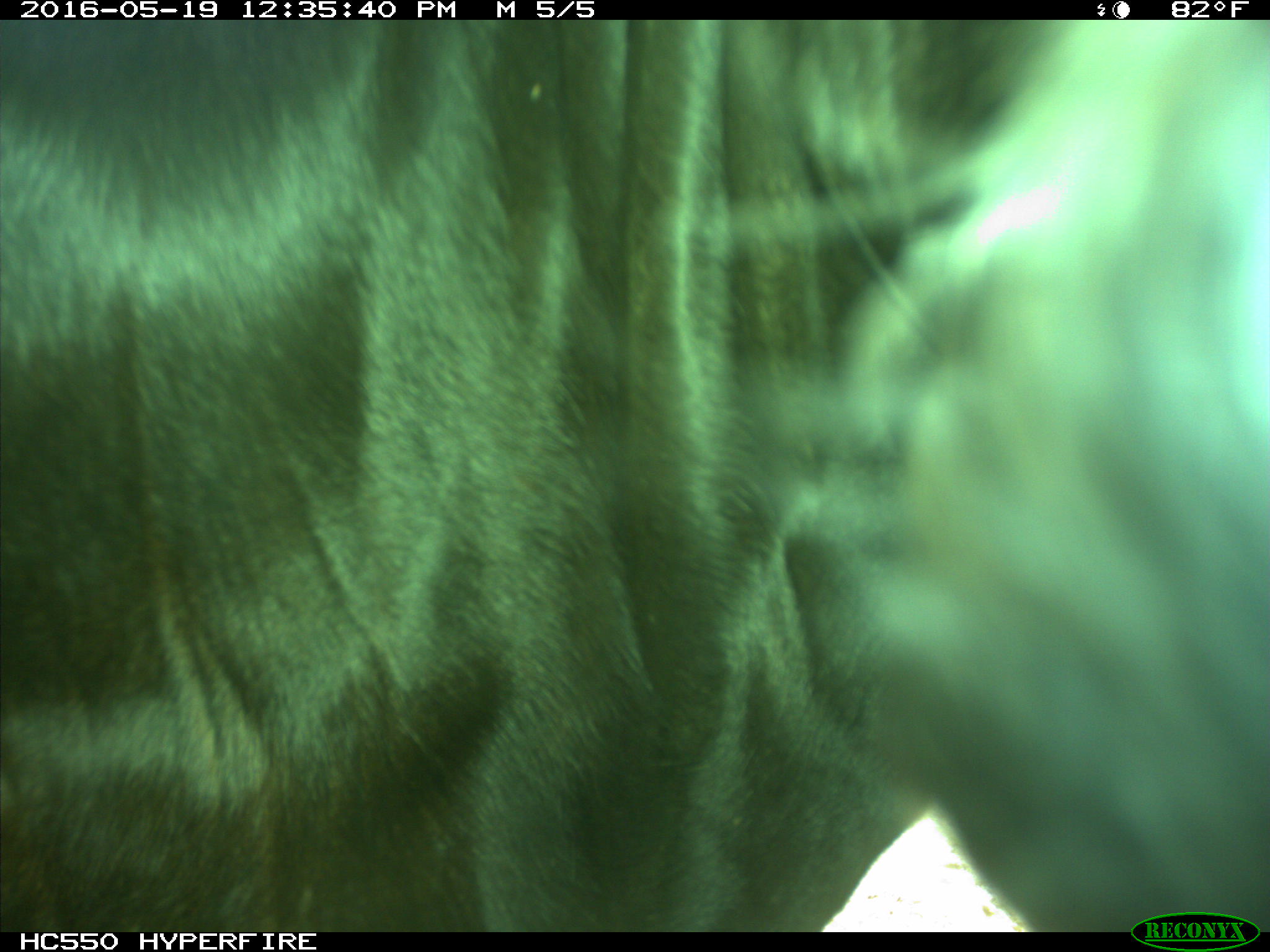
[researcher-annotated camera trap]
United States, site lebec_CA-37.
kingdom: Animalia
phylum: Chordata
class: Mammalia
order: Artiodactyla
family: Bovidae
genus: Bos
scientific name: Bos taurus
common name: domestic cow